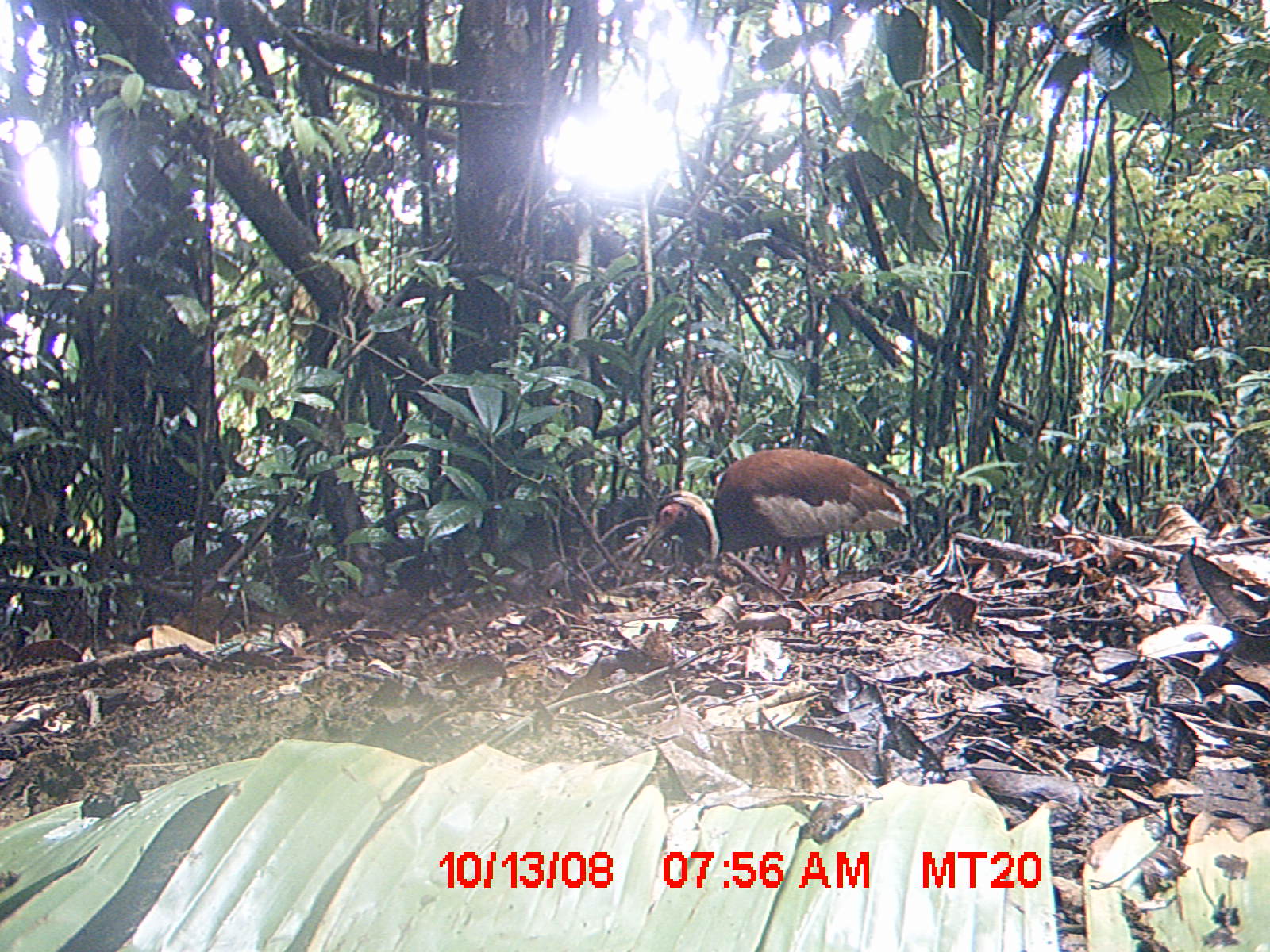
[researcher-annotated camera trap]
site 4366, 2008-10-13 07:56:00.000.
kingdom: Animalia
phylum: Chordata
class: Aves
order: Pelecaniformes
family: Threskiornithidae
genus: Lophotibis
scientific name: Lophotibis cristata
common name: madagascan ibis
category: lophotibis cristataa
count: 2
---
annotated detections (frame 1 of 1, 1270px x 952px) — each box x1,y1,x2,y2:
lophotibis cristataa: 629,448,913,597